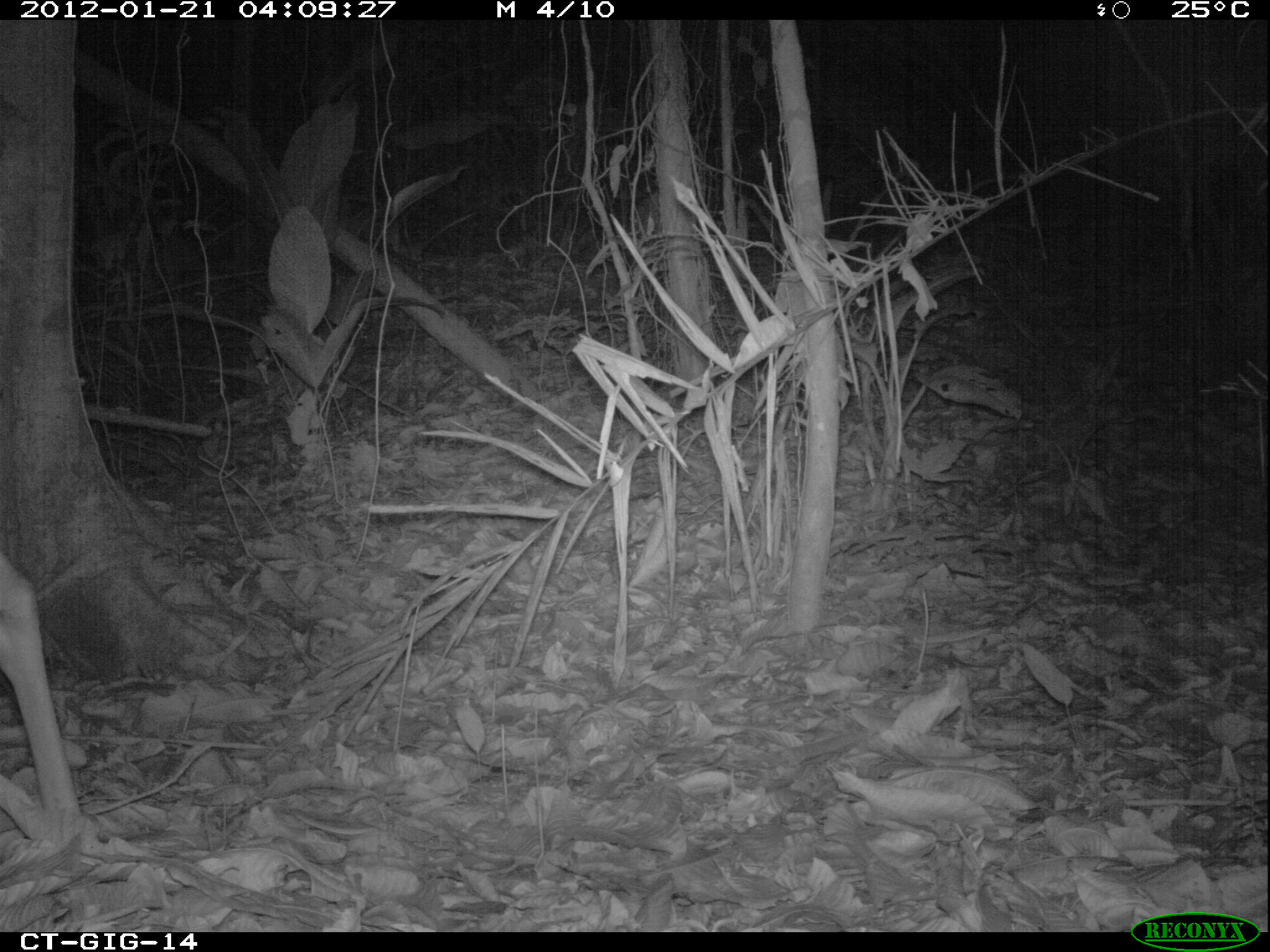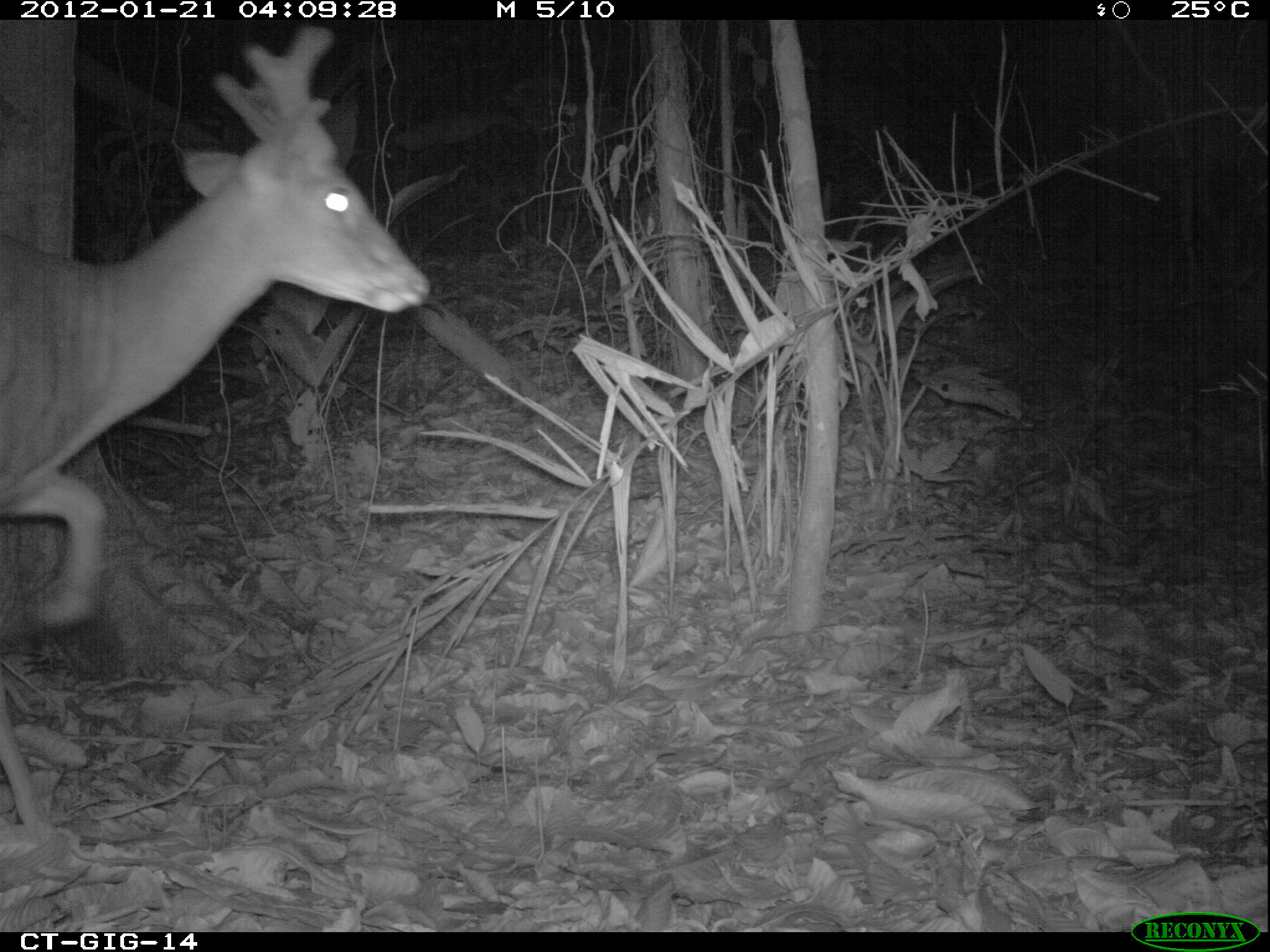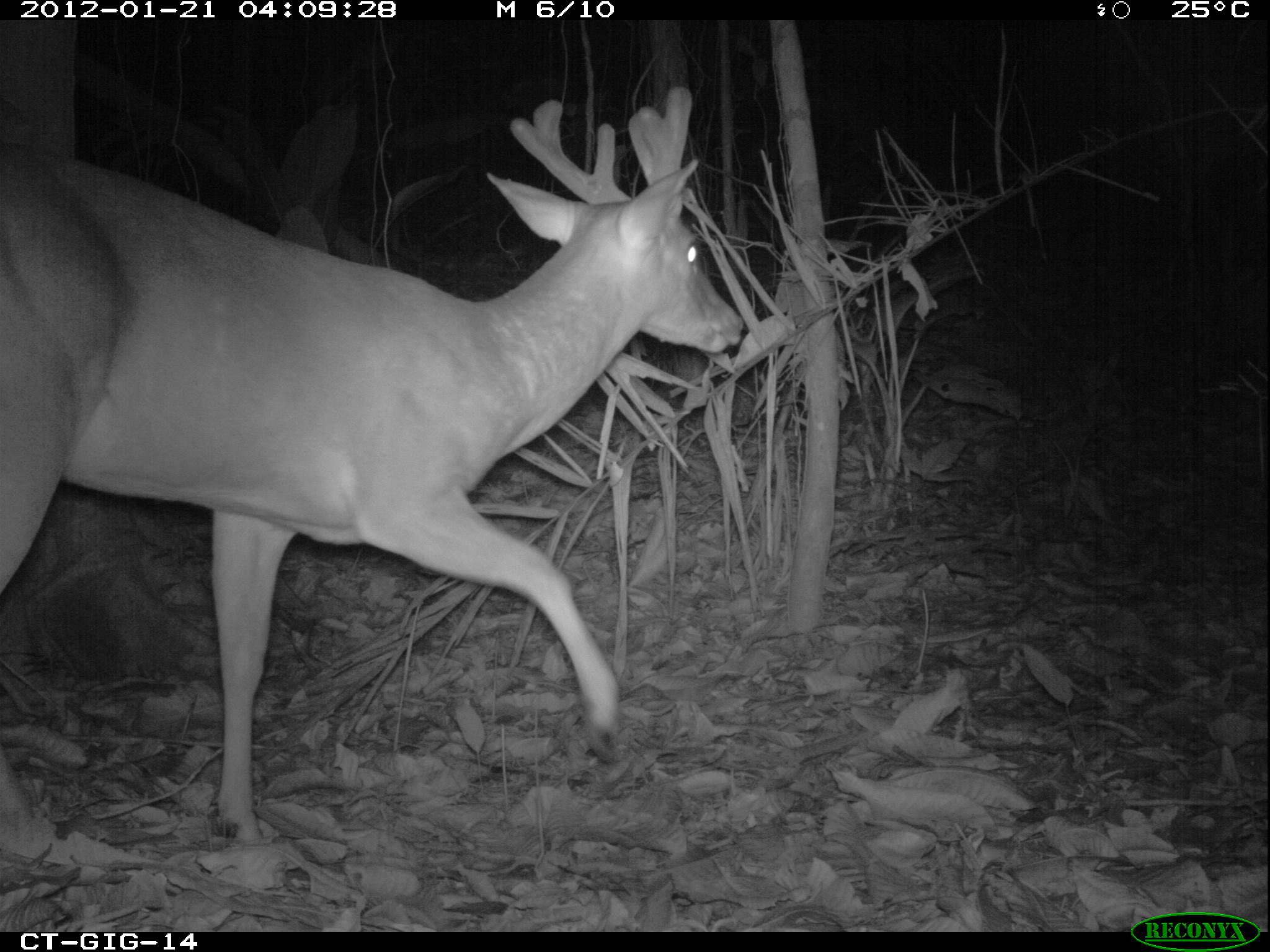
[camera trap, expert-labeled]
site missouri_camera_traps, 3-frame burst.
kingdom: Animalia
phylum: Chordata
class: Mammalia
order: Artiodactyla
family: Cervidae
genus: Odocoileus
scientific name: Odocoileus virginianus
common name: white-tailed deer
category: white tailed deer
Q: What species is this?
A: White tailed deer (white-tailed deer) (Odocoileus virginianus).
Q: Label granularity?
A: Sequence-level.